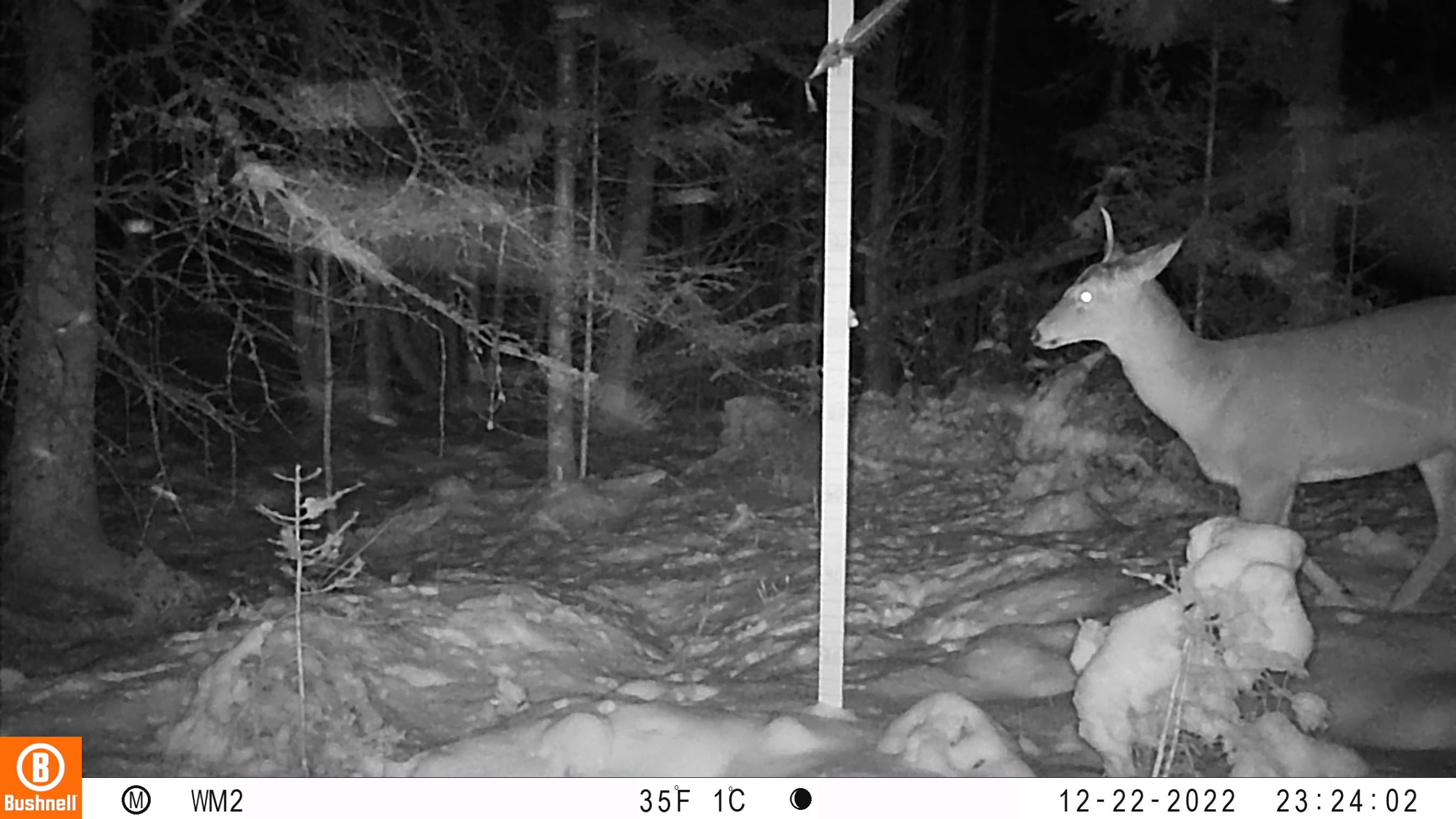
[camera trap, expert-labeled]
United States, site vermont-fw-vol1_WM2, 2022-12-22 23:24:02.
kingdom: Animalia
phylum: Chordata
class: Mammalia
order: Artiodactyla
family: Cervidae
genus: Odocoileus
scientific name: Odocoileus virginianus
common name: white-tailed deer